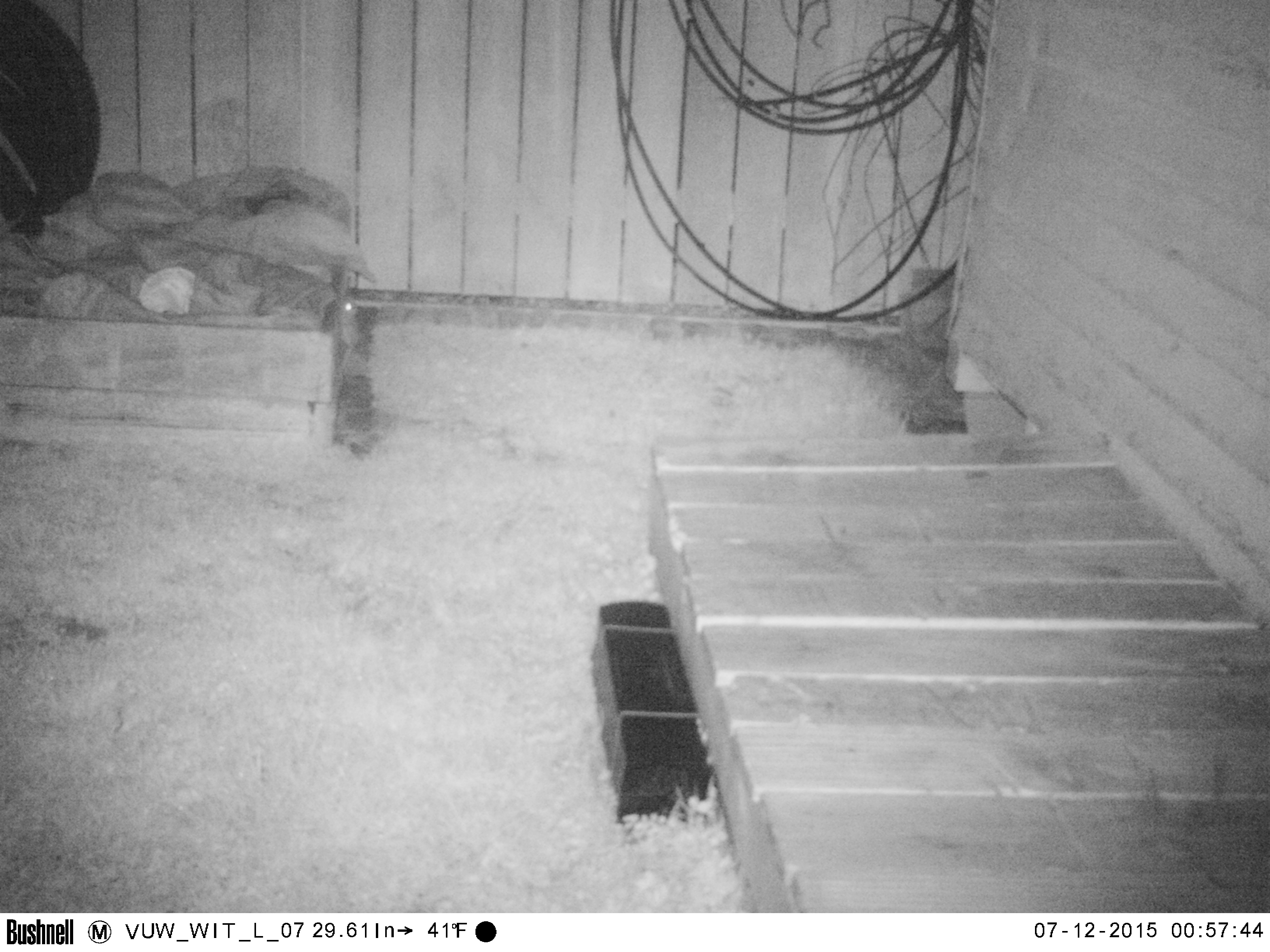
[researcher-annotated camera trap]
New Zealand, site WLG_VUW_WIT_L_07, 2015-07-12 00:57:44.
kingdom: Animalia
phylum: Chordata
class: Mammalia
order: Rodentia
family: Muridae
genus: Mus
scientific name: Mus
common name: mouse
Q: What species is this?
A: Mouse (Mus).